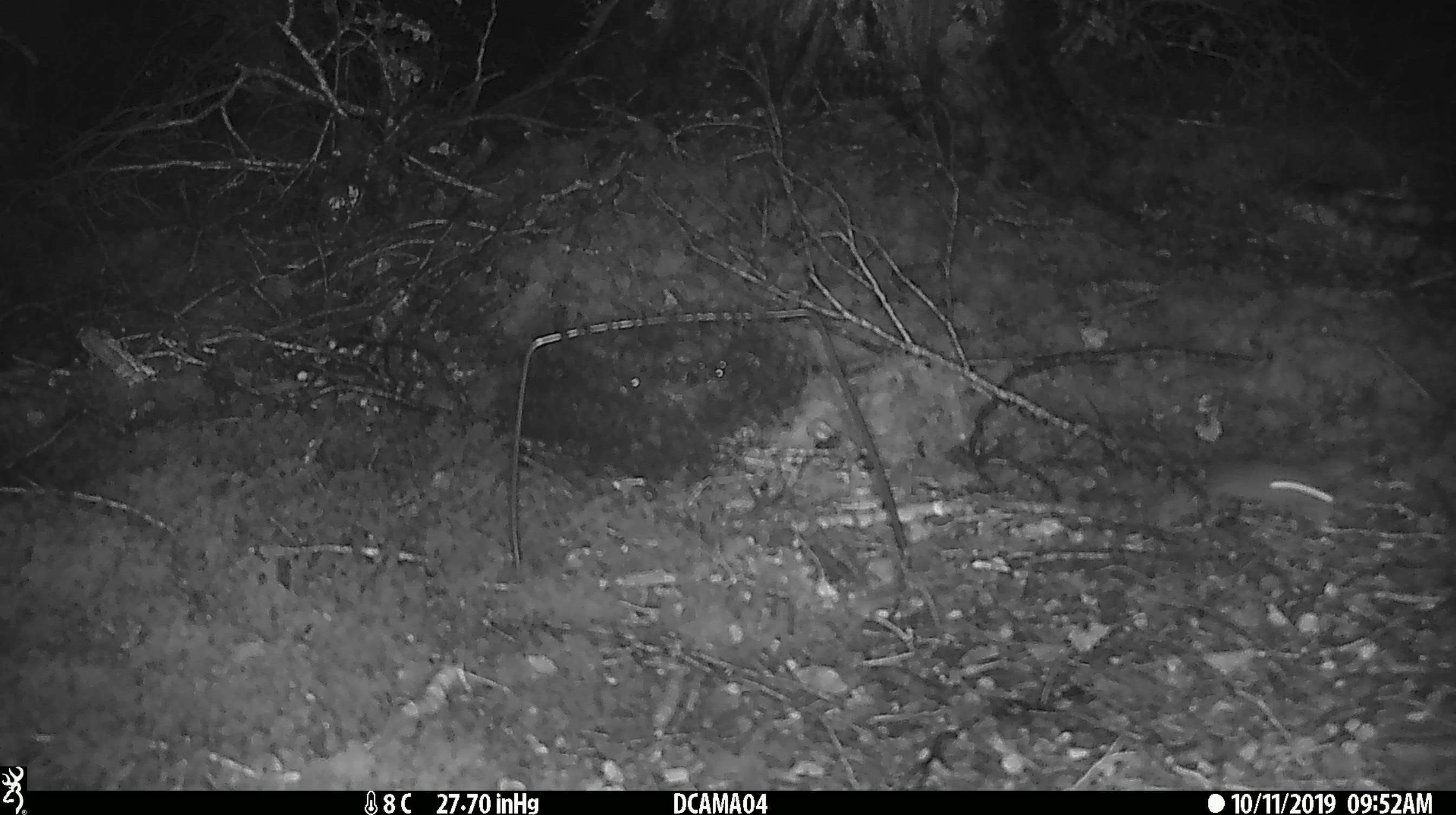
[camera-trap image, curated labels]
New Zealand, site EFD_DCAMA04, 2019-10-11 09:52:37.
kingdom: Animalia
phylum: Chordata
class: Mammalia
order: Rodentia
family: Muridae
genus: Mus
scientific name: Mus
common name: mouse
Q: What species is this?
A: Mouse (Mus).